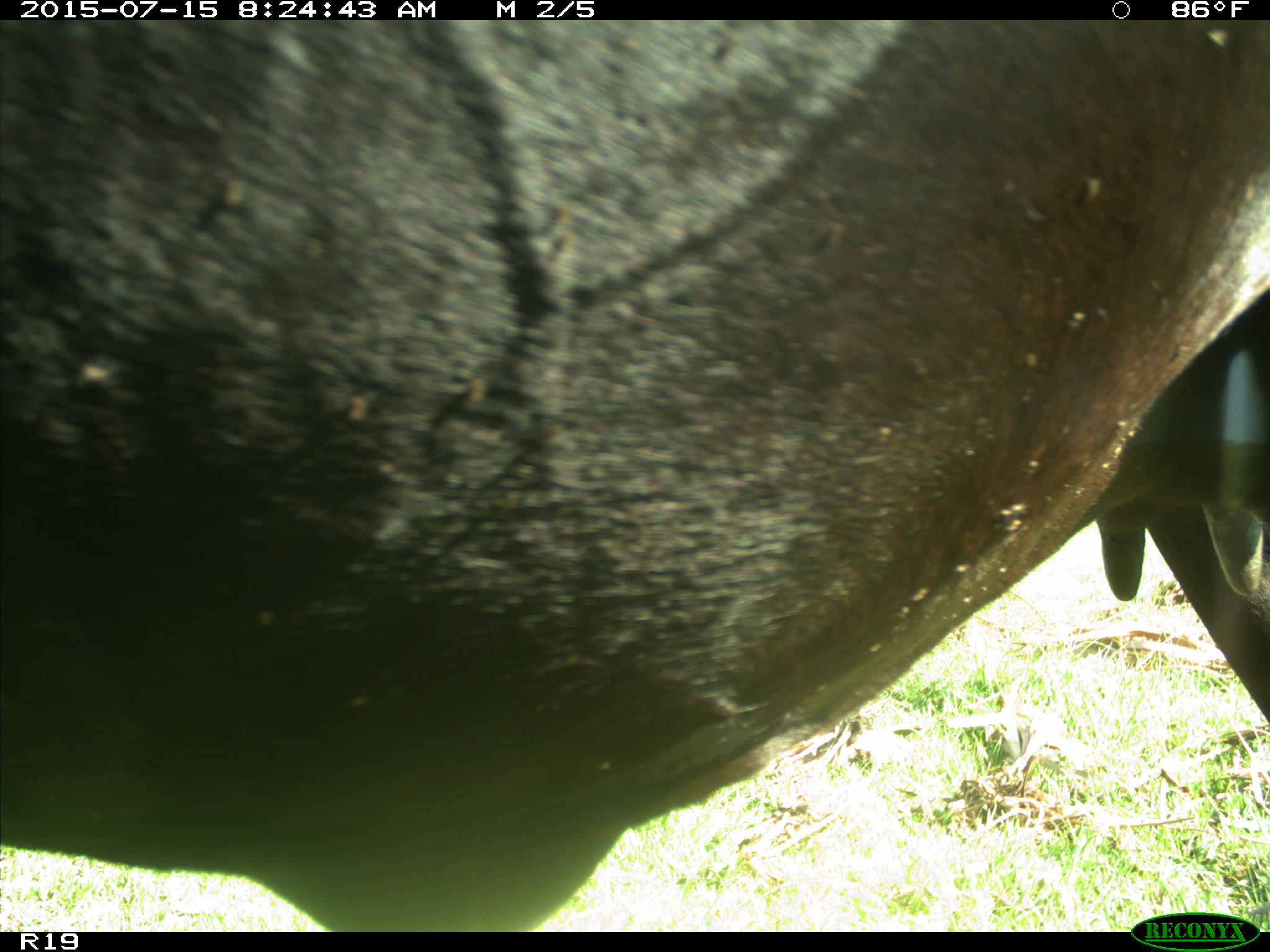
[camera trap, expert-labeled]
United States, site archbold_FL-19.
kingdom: Animalia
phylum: Chordata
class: Mammalia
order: Artiodactyla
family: Bovidae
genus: Bos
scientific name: Bos taurus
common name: domestic cow